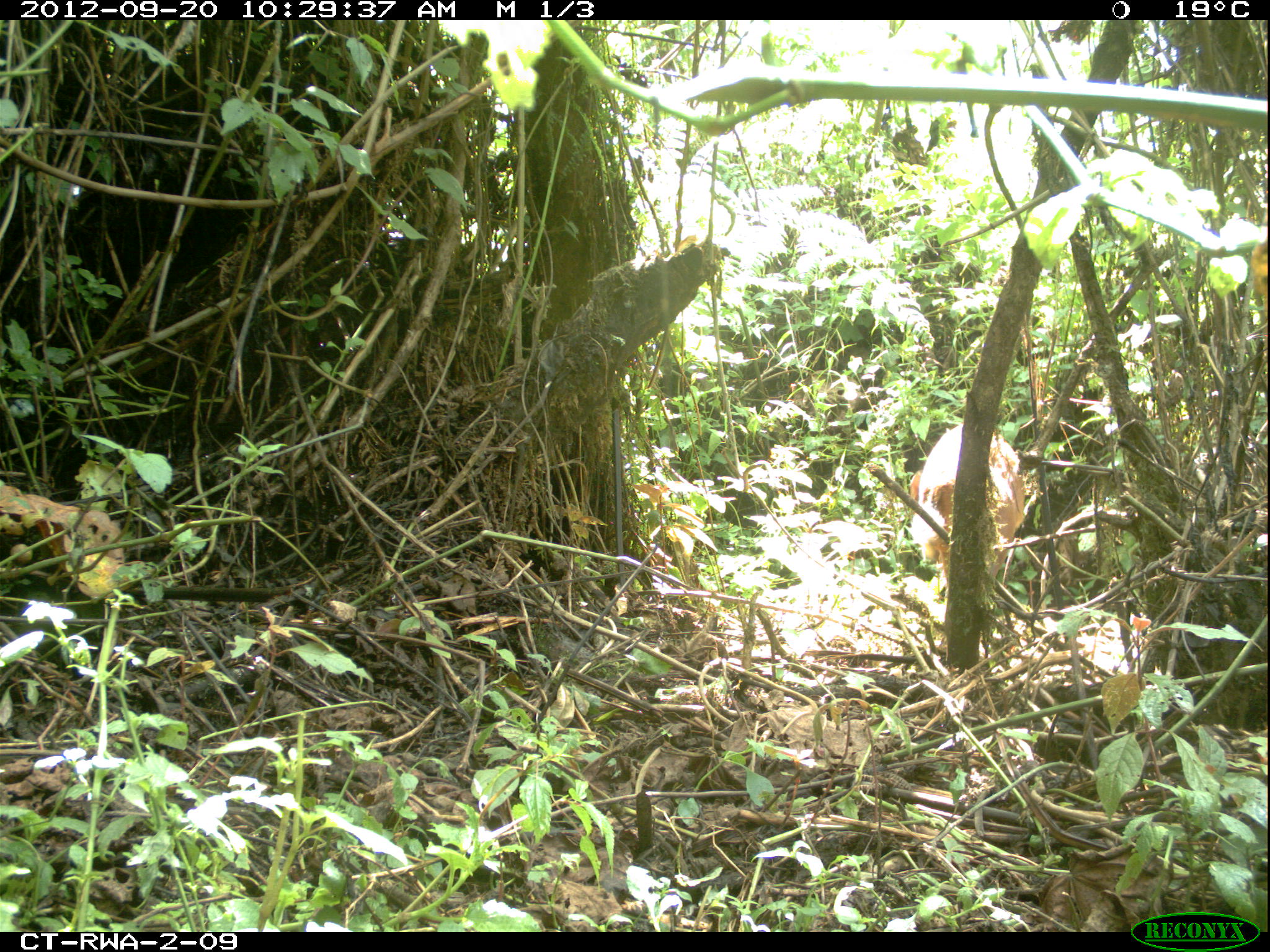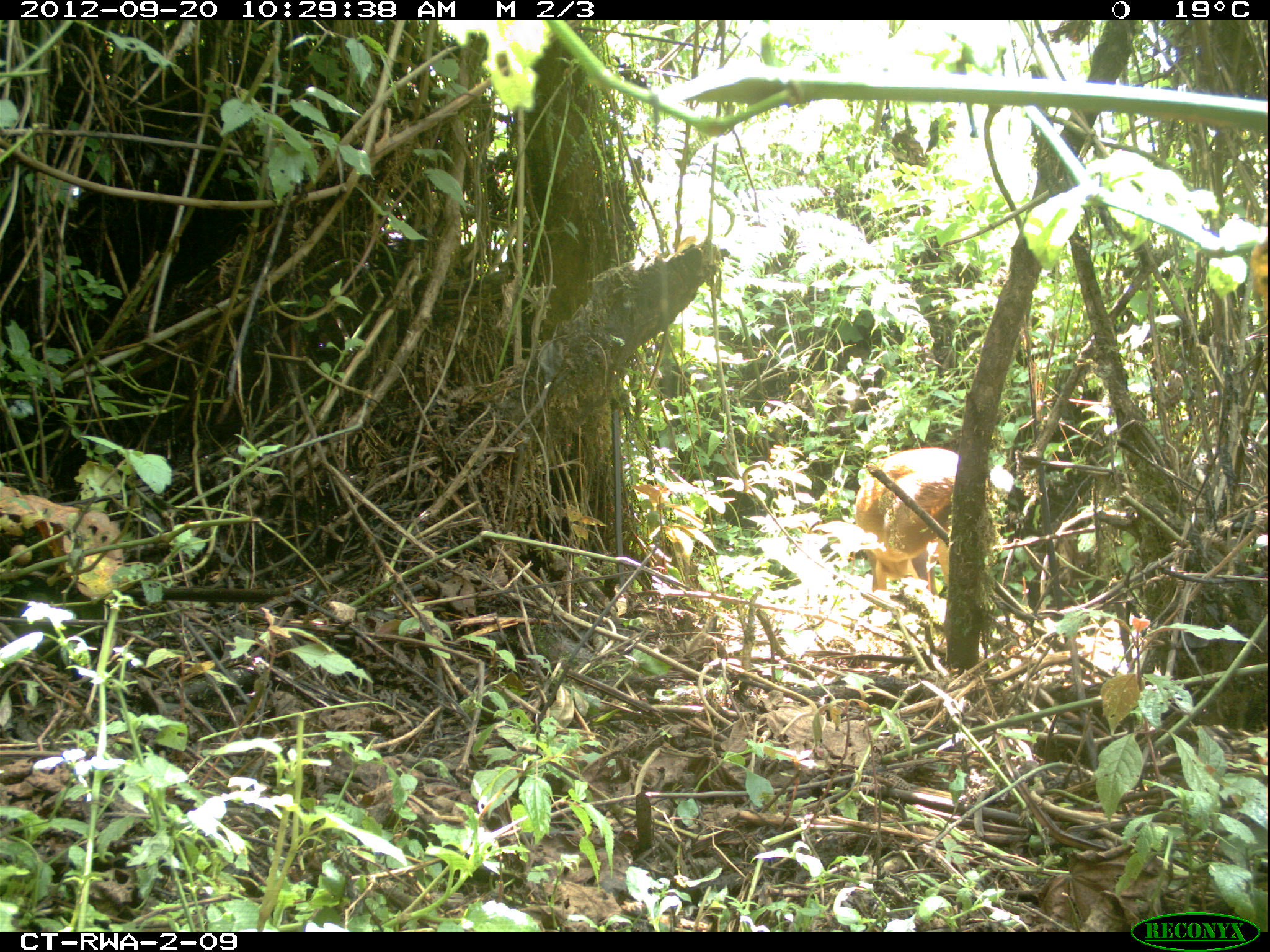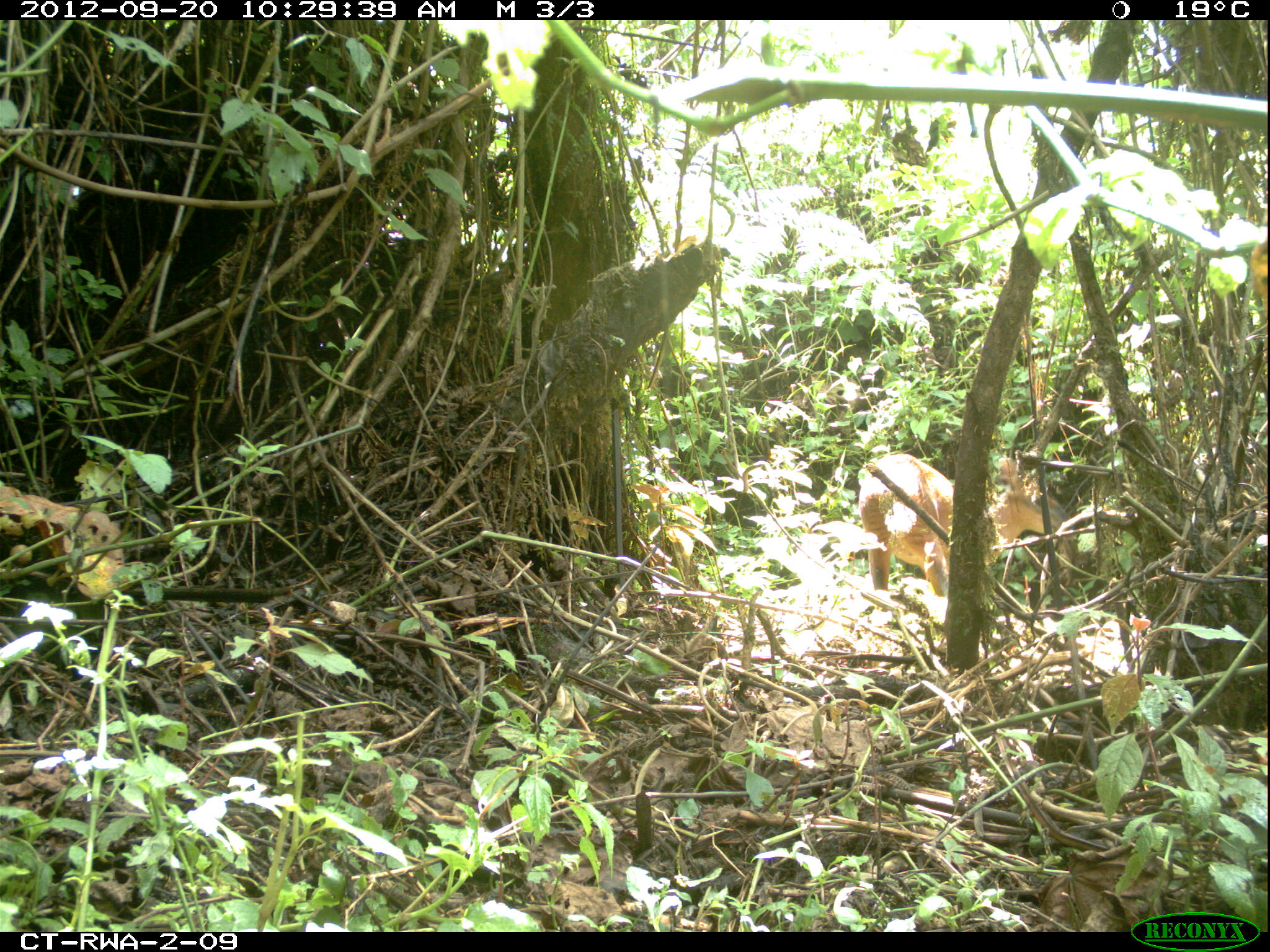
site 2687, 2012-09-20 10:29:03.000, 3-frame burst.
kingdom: Animalia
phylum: Chordata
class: Mammalia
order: Artiodactyla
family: Bovidae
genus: Cephalophus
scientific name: Cephalophus nigrifrons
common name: black-fronted duiker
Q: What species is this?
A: Cephalophus nigrifrons (black-fronted duiker).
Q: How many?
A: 1.